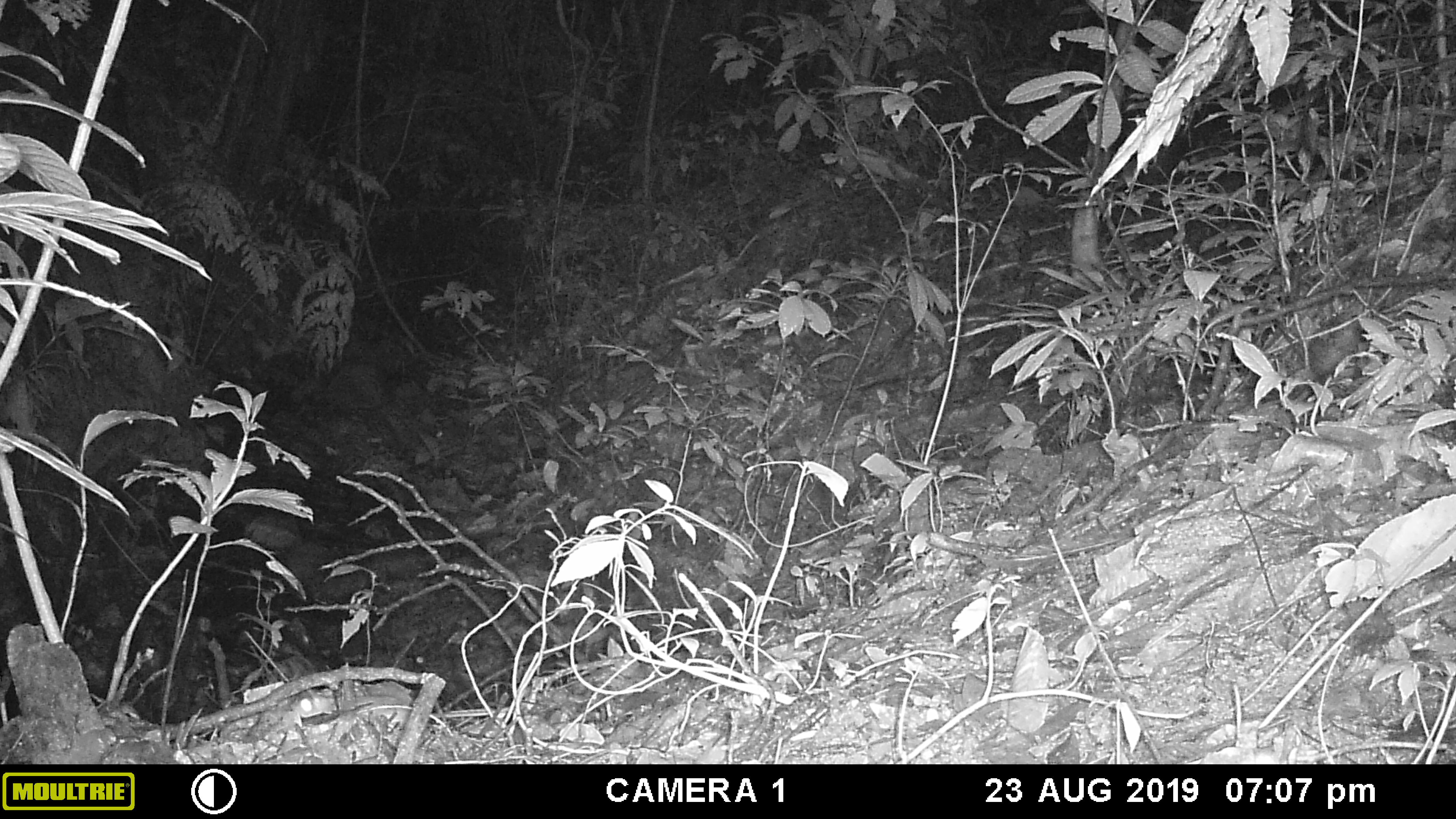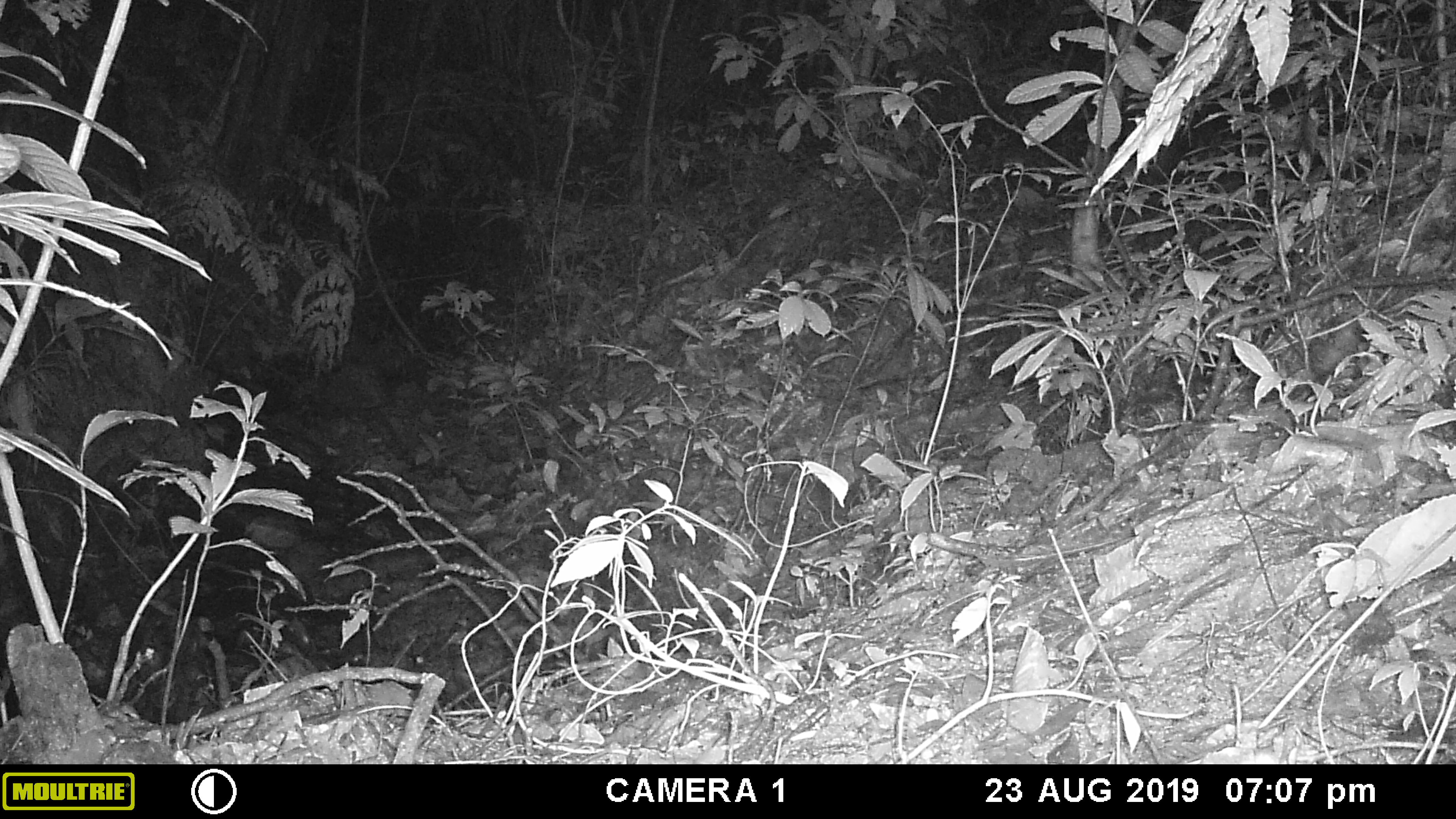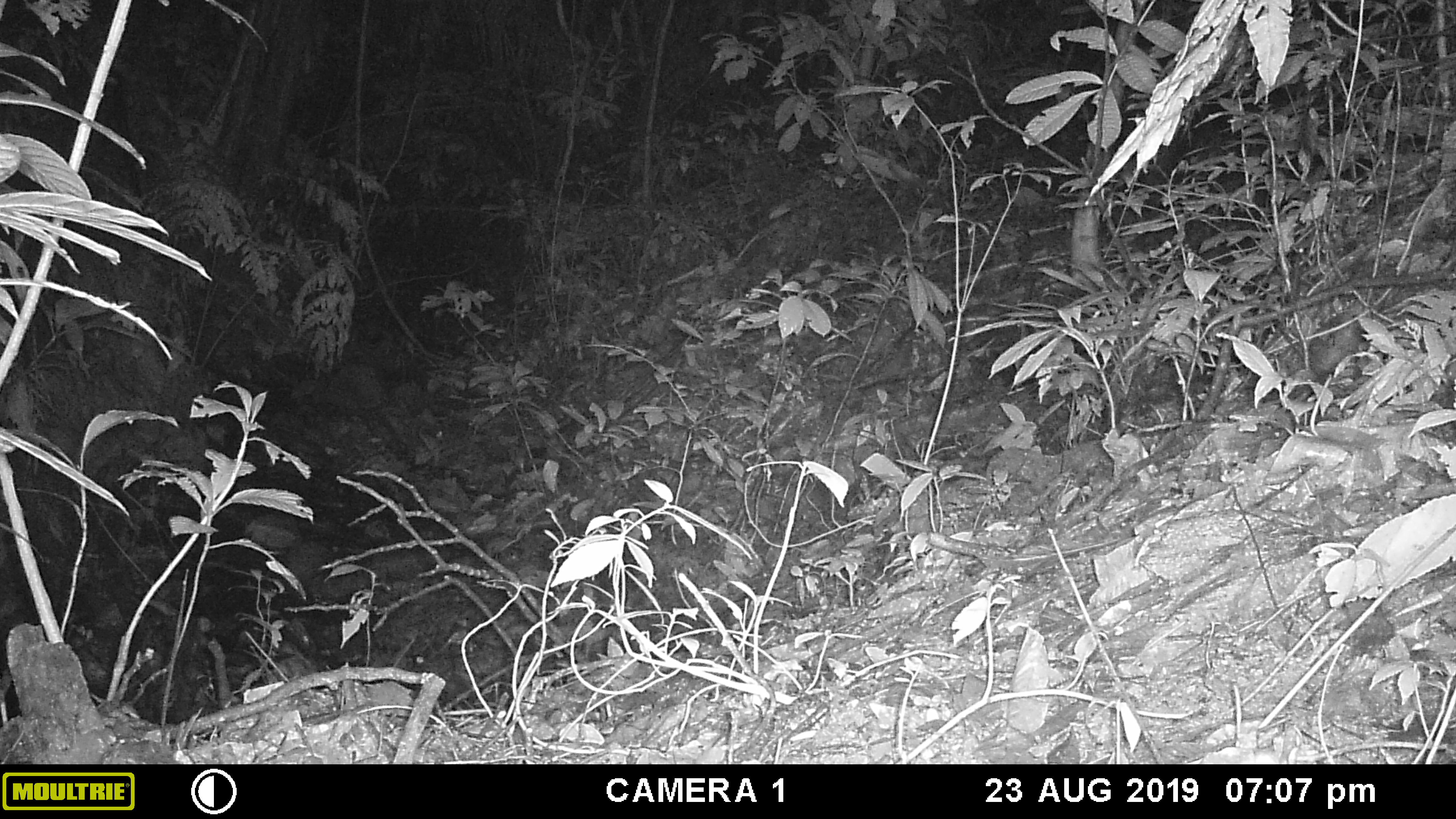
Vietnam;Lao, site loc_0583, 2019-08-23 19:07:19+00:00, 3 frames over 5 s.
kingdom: Animalia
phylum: Chordata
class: Mammalia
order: Rodentia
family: Muridae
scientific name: Muridae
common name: old-world mice and rats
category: unidentified murid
Unidentified murid (old-world mice and rats) (Muridae). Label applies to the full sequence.